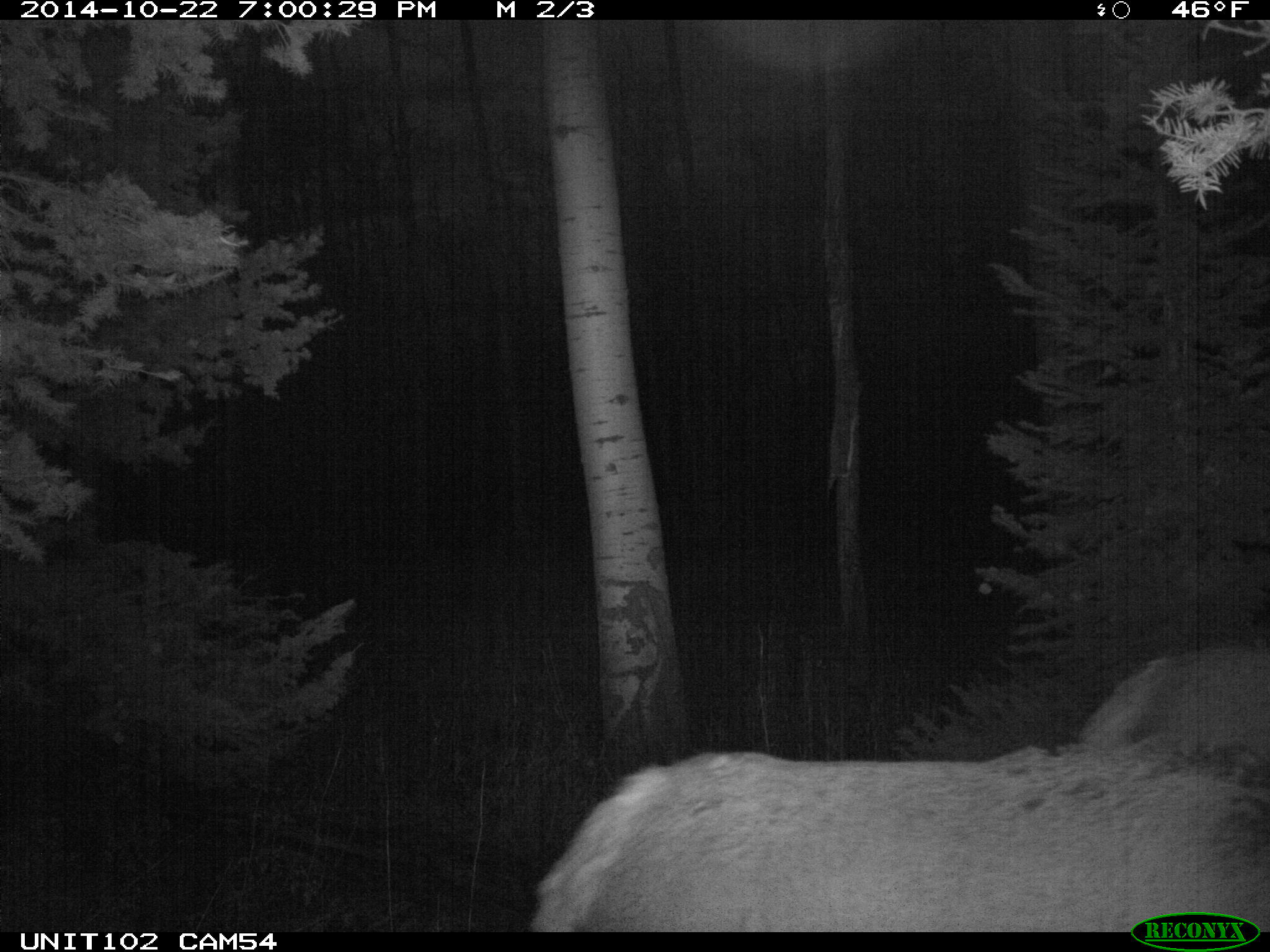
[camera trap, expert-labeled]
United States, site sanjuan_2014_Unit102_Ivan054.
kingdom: Animalia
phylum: Chordata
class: Mammalia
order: Artiodactyla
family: Cervidae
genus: Cervus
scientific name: Cervus elaphus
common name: red deer